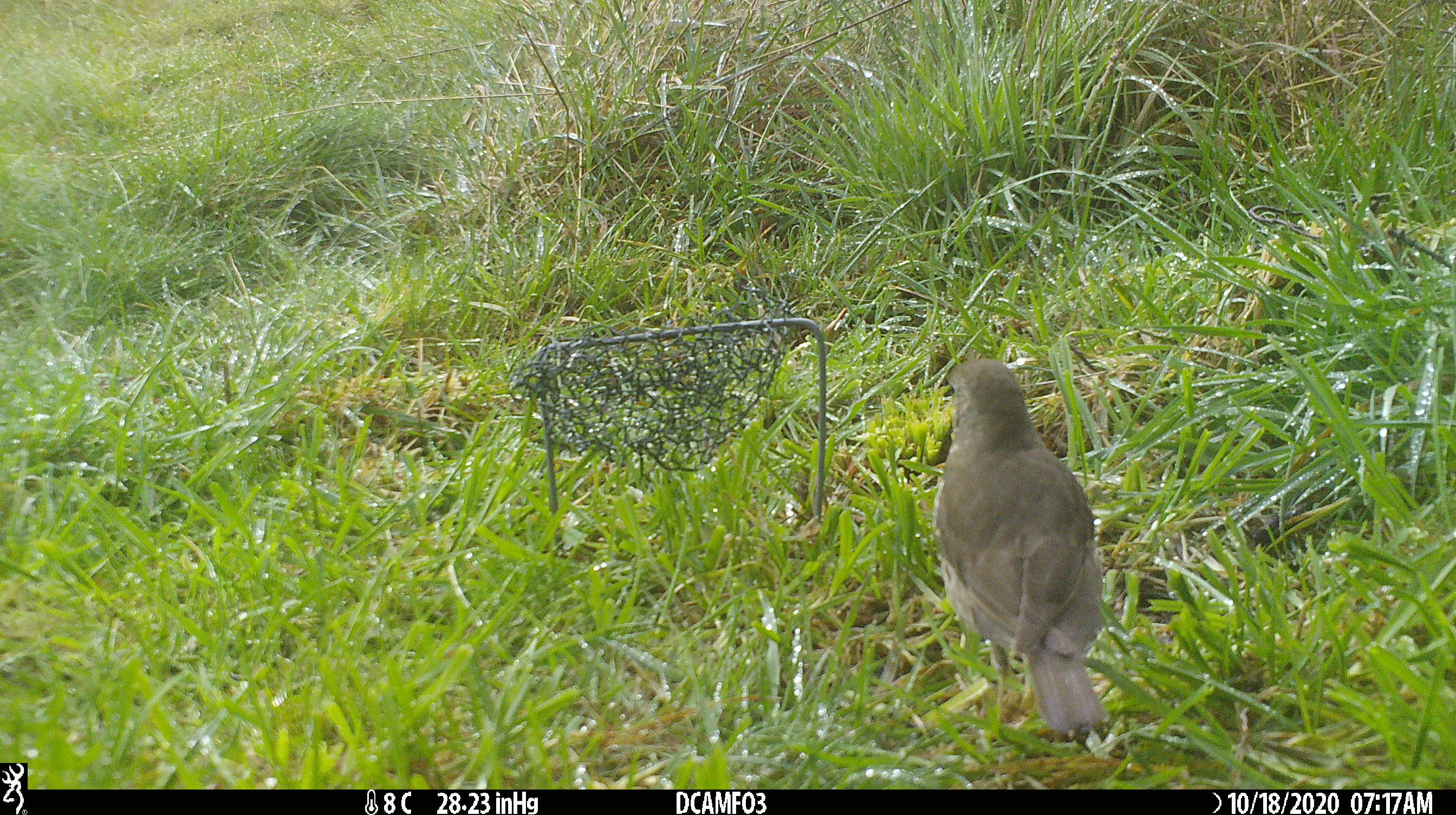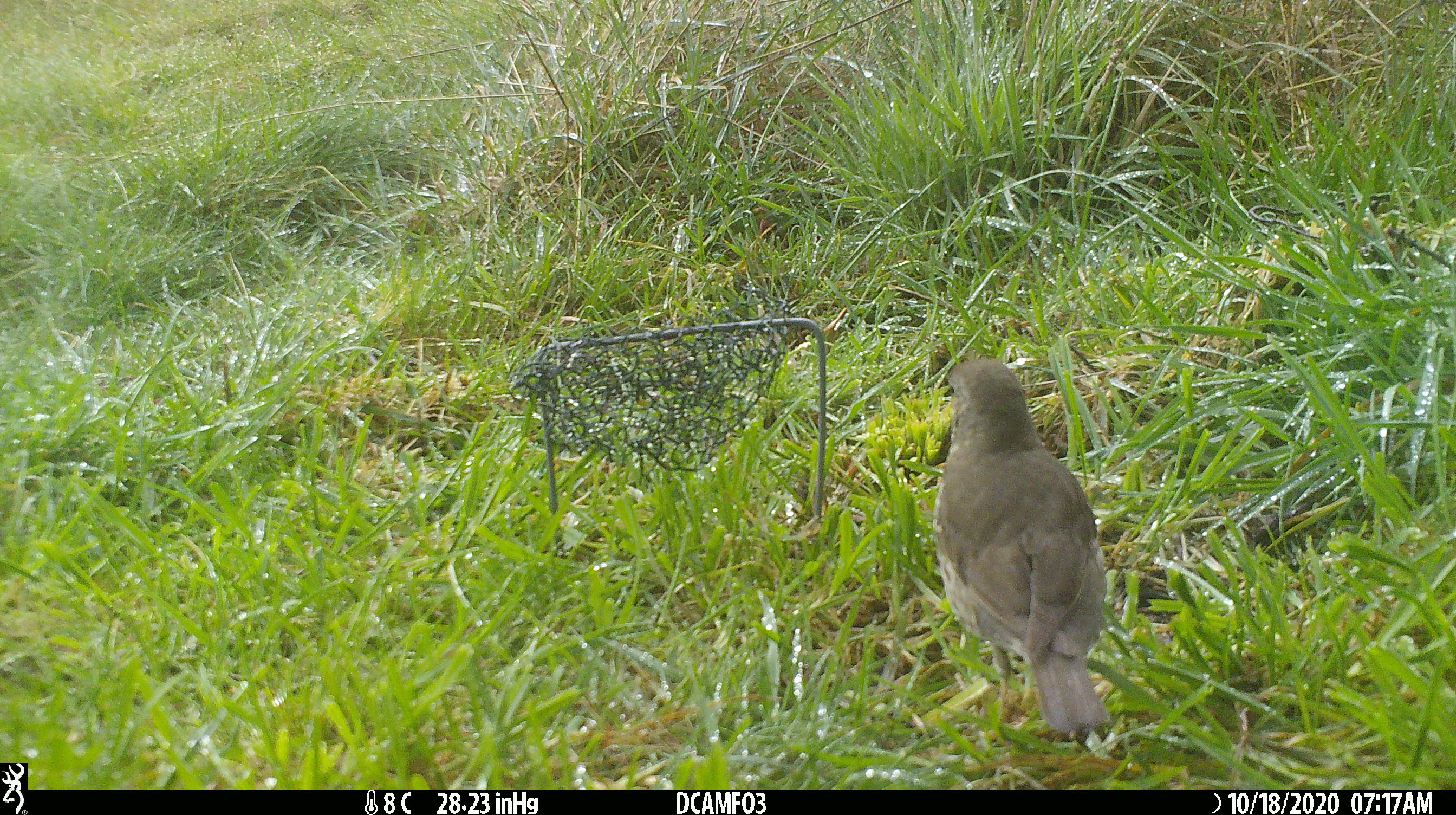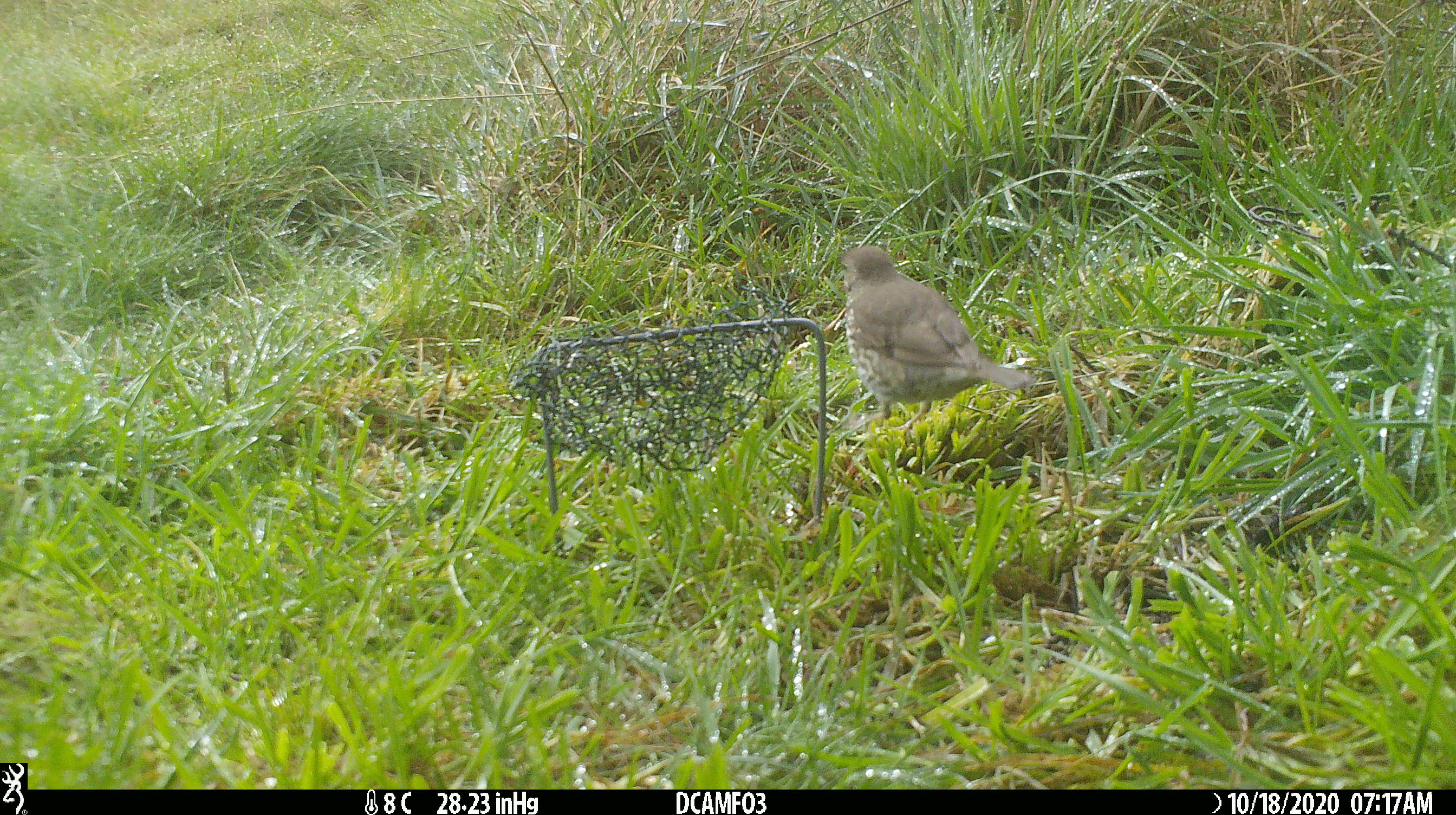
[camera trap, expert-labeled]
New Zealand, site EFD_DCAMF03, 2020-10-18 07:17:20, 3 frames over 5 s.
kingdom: Animalia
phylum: Chordata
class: Aves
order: Passeriformes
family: Turdidae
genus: Turdus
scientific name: Turdus merula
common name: eurasian blackbird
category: blackbird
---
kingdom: Animalia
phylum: Chordata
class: Aves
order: Passeriformes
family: Turdidae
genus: Turdus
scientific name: Turdus philomelos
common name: song thrush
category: thrush